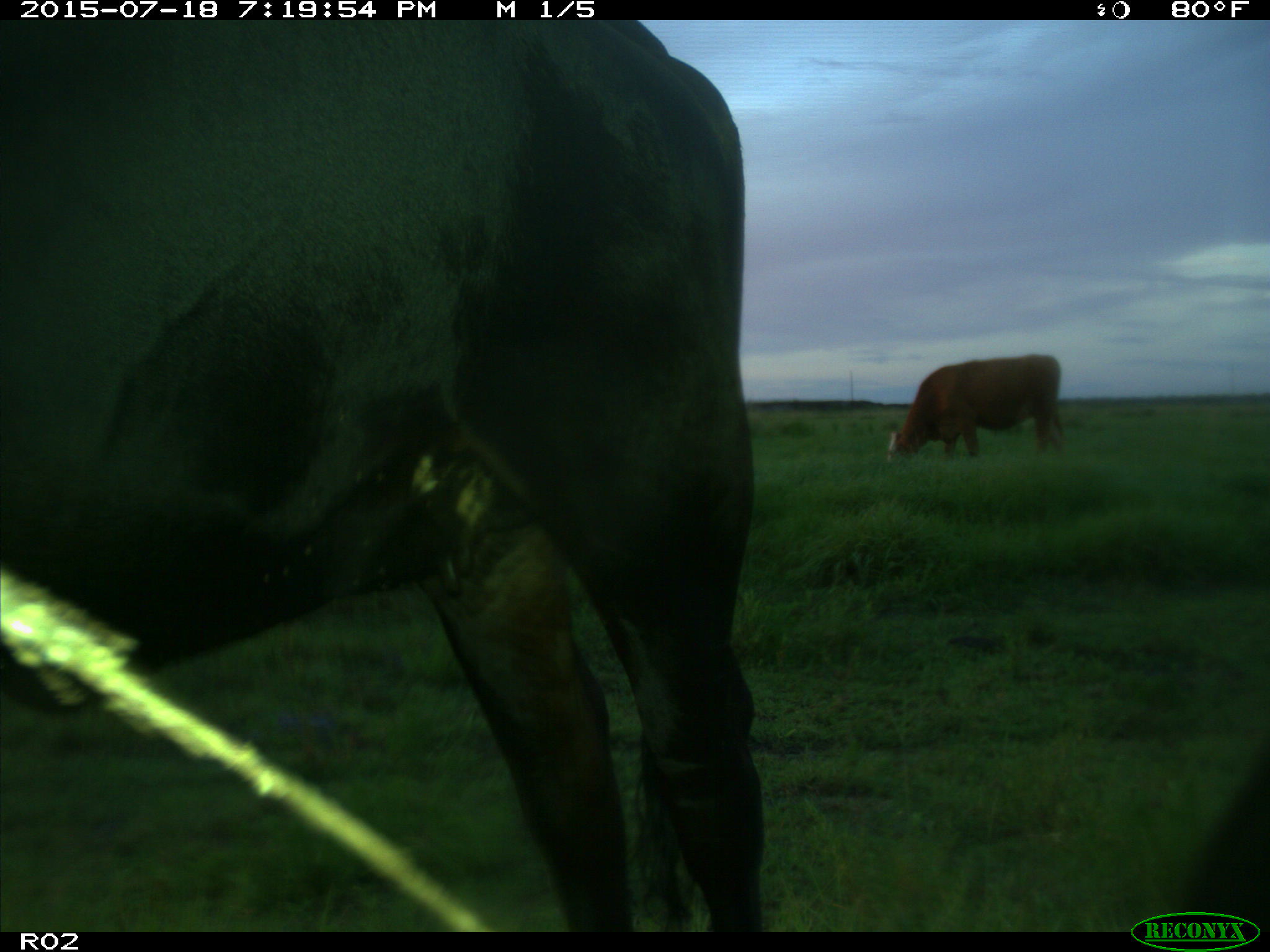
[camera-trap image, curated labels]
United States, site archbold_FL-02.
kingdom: Animalia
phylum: Chordata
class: Mammalia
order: Artiodactyla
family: Bovidae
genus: Bos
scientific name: Bos taurus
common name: domestic cow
Bos taurus (domestic cow).